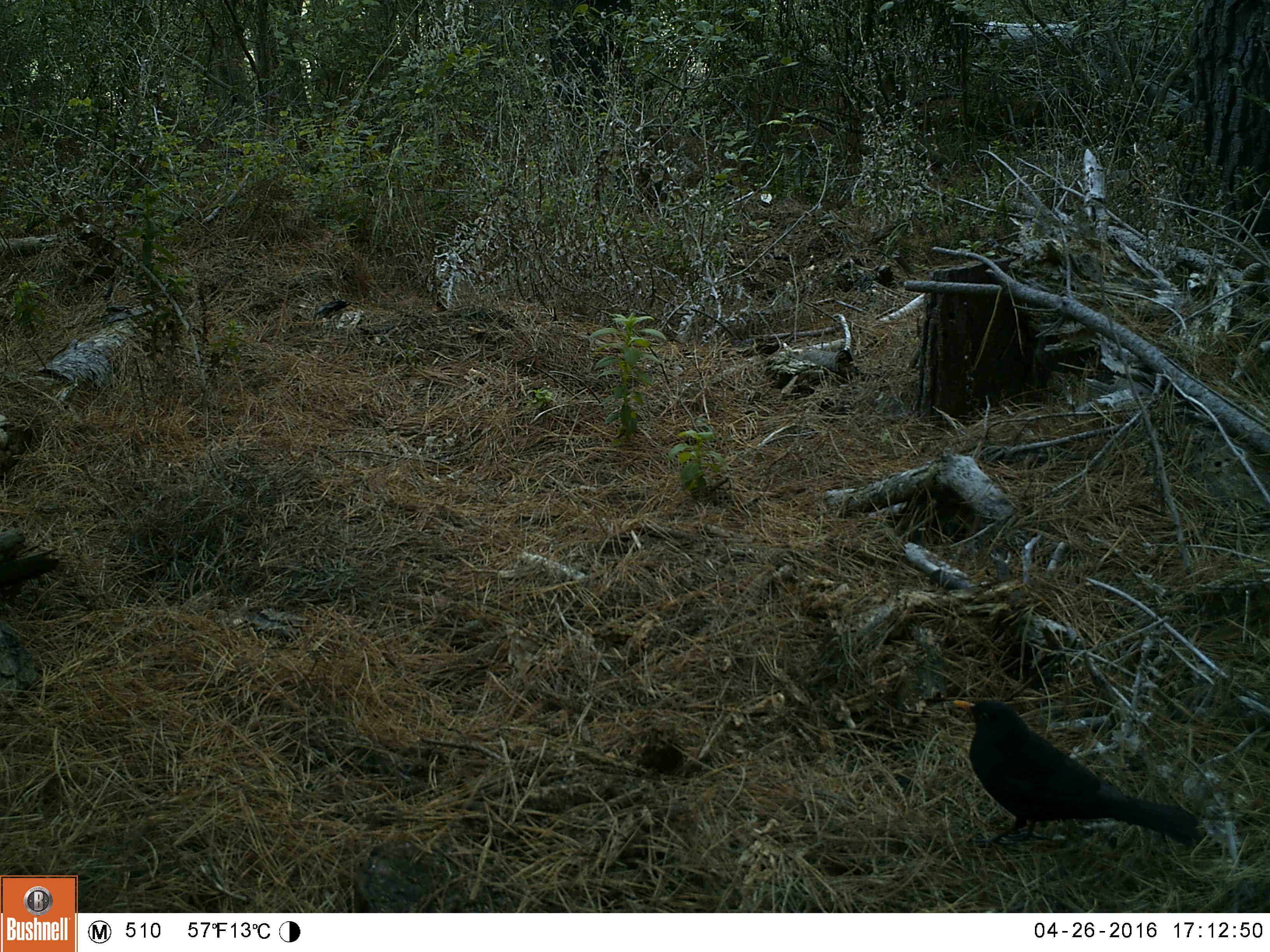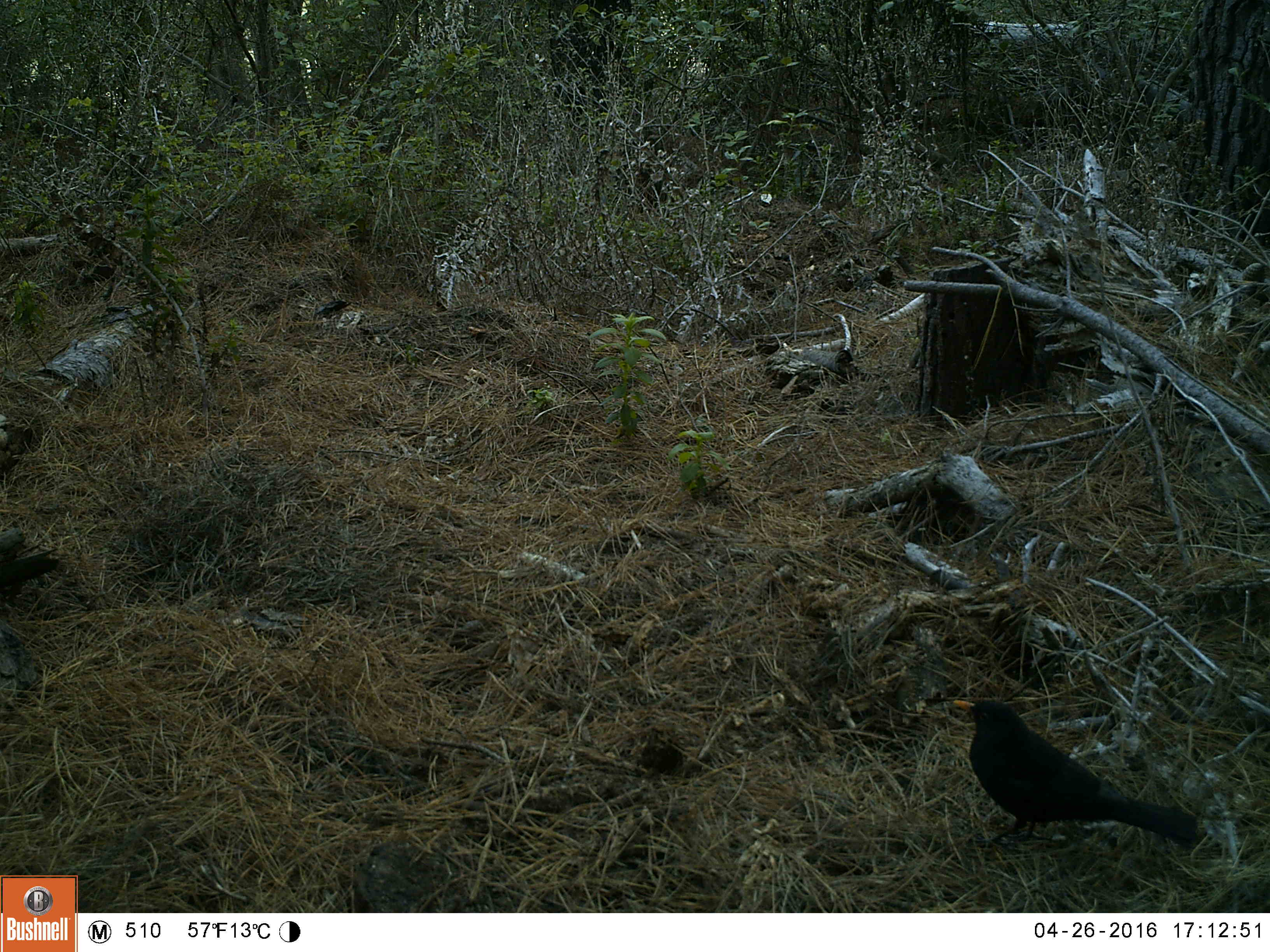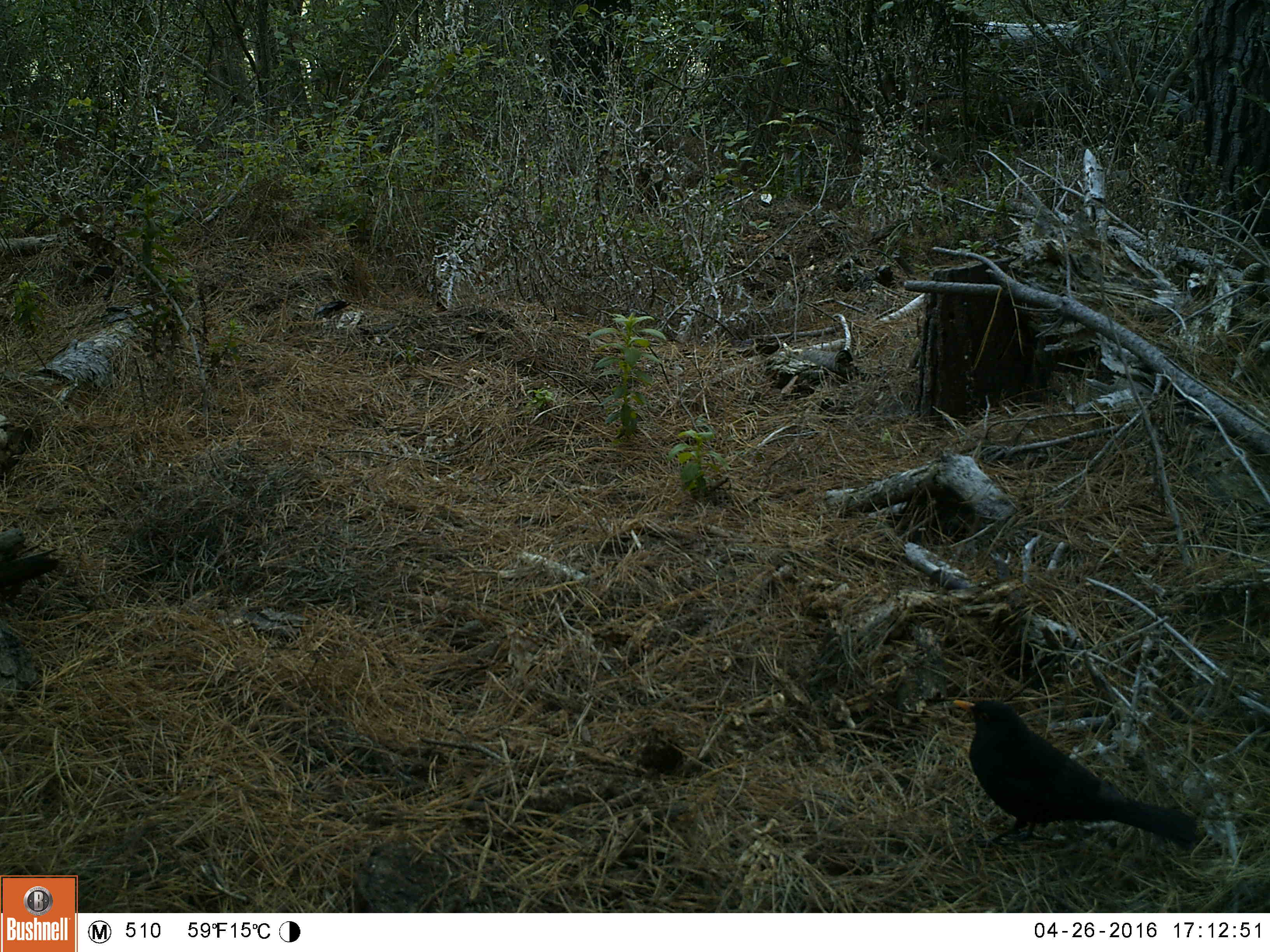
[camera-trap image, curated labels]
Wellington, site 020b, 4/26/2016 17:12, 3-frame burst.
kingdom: Animalia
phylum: Chordata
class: Aves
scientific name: Aves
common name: bird